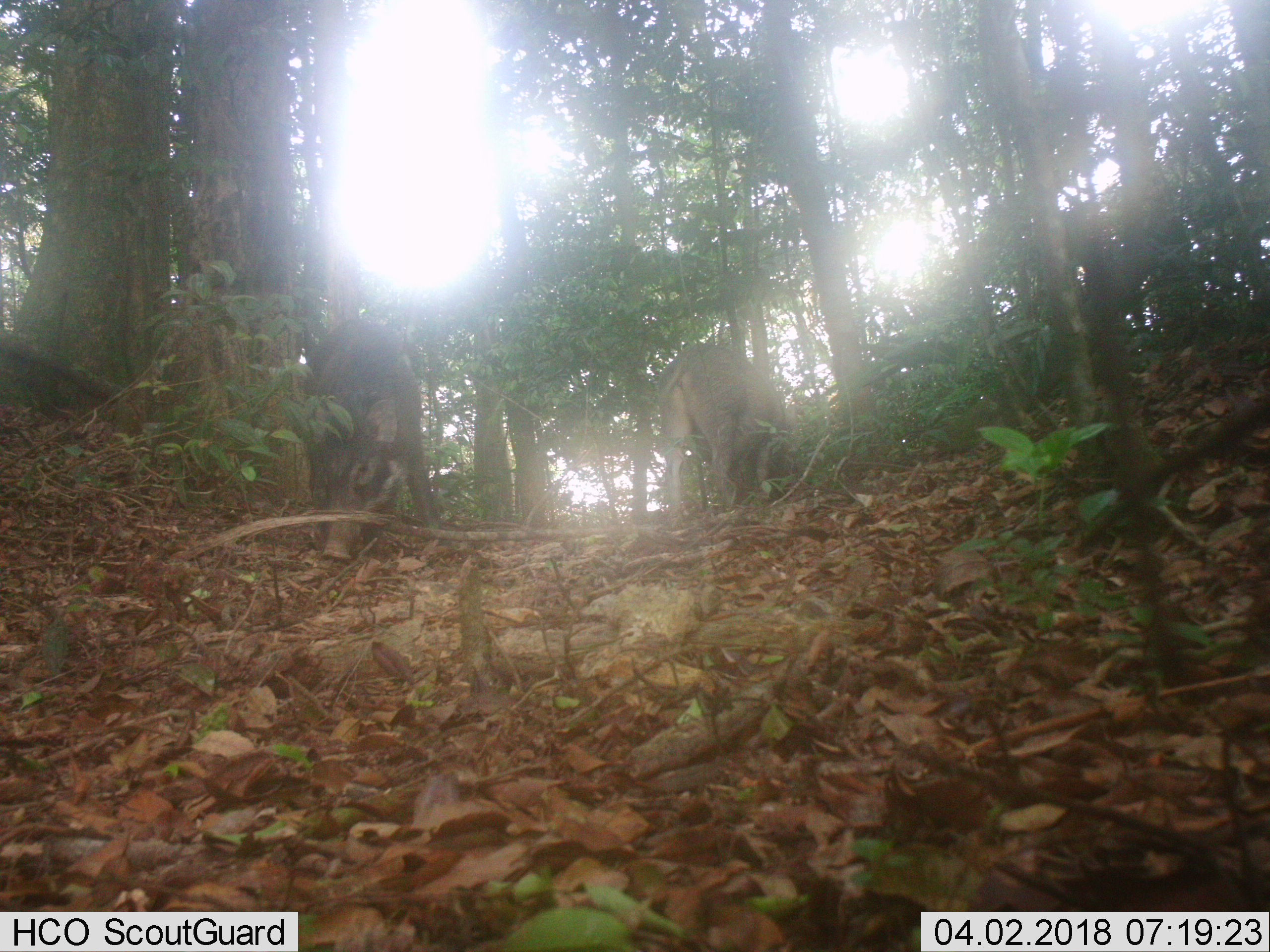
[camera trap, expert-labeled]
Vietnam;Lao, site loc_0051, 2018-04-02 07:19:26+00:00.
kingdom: Animalia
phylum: Chordata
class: Mammalia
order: Artiodactyla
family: Suidae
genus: Sus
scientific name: Sus scrofa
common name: eurasian wild pig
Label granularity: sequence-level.